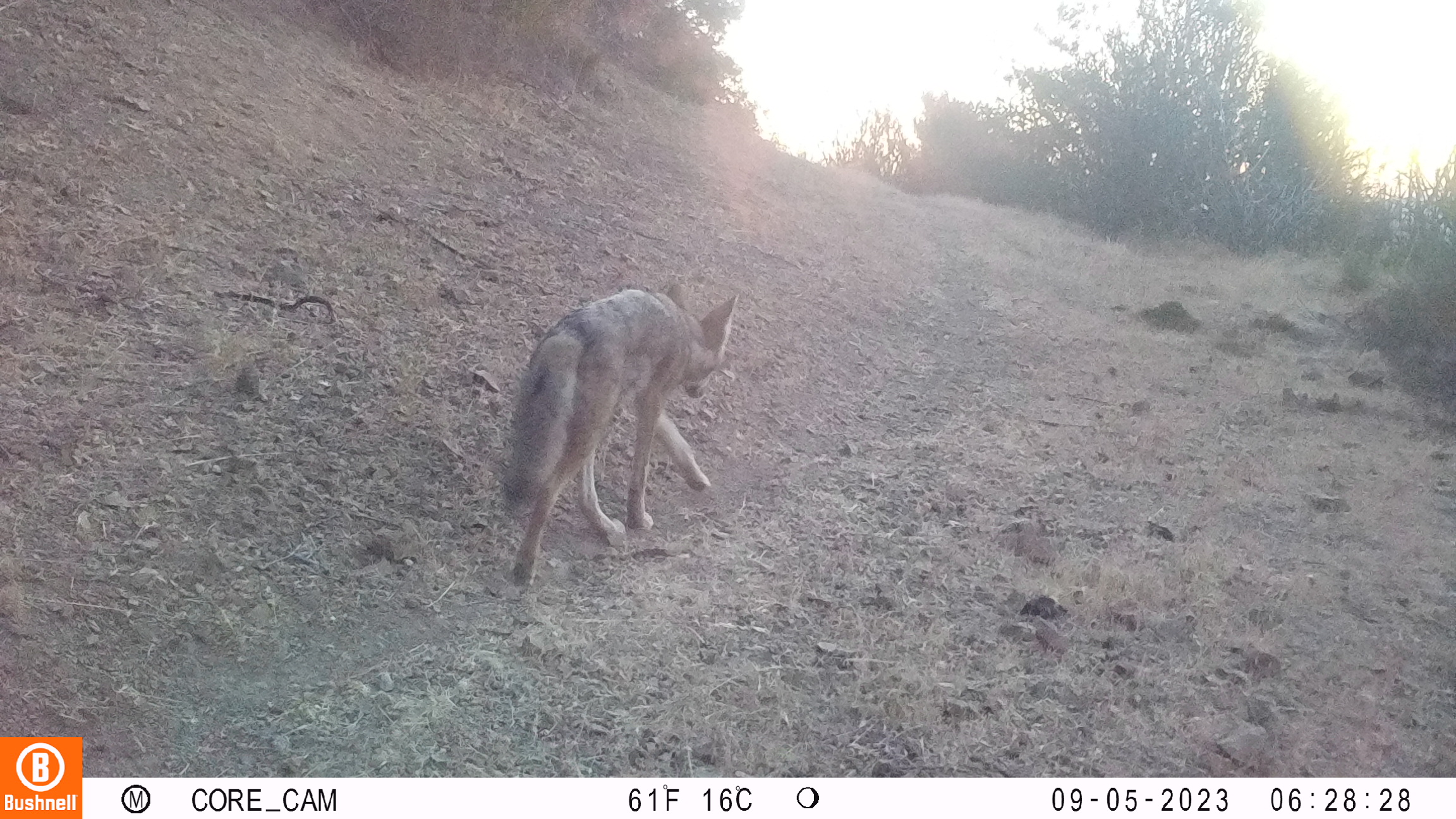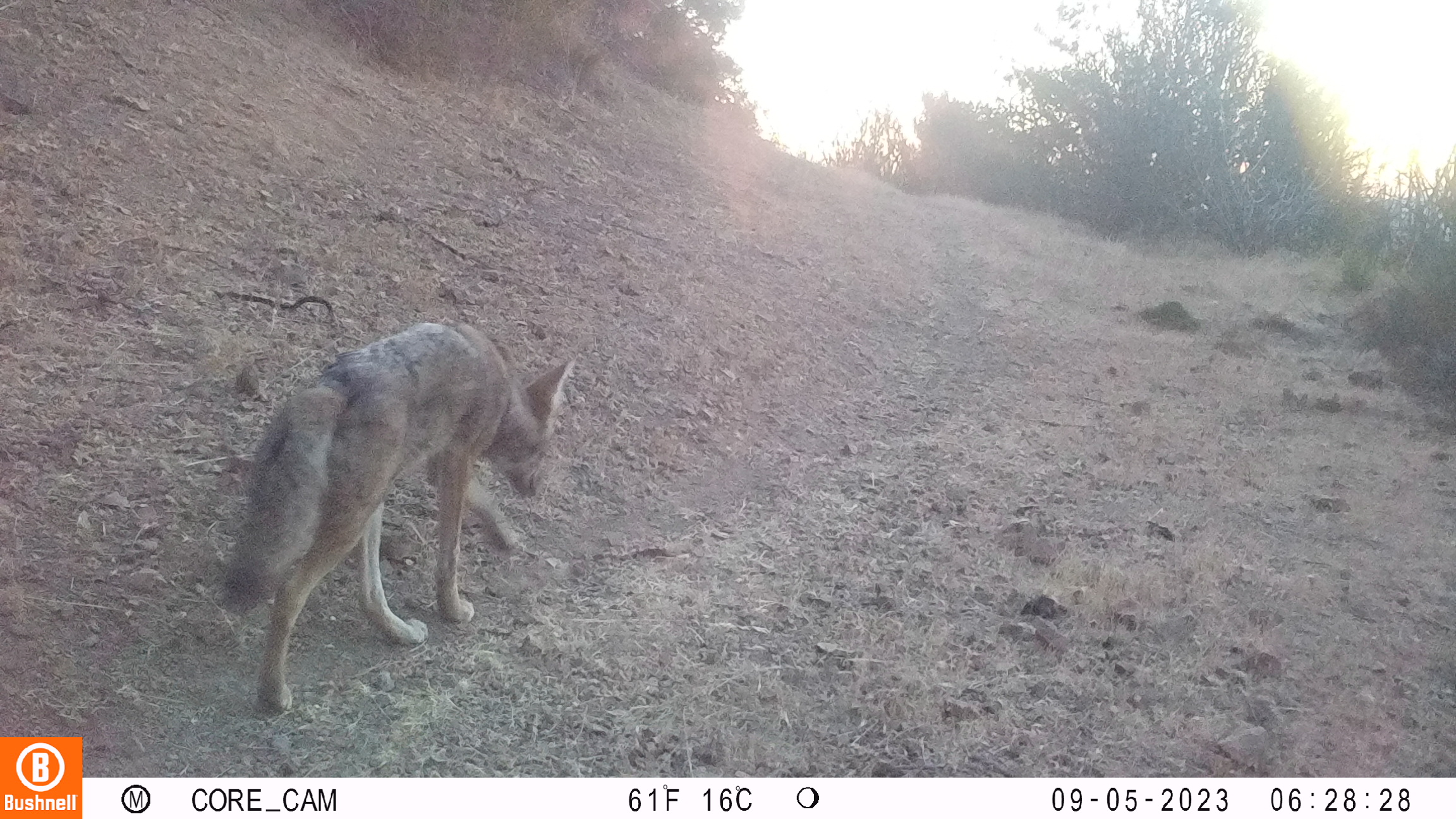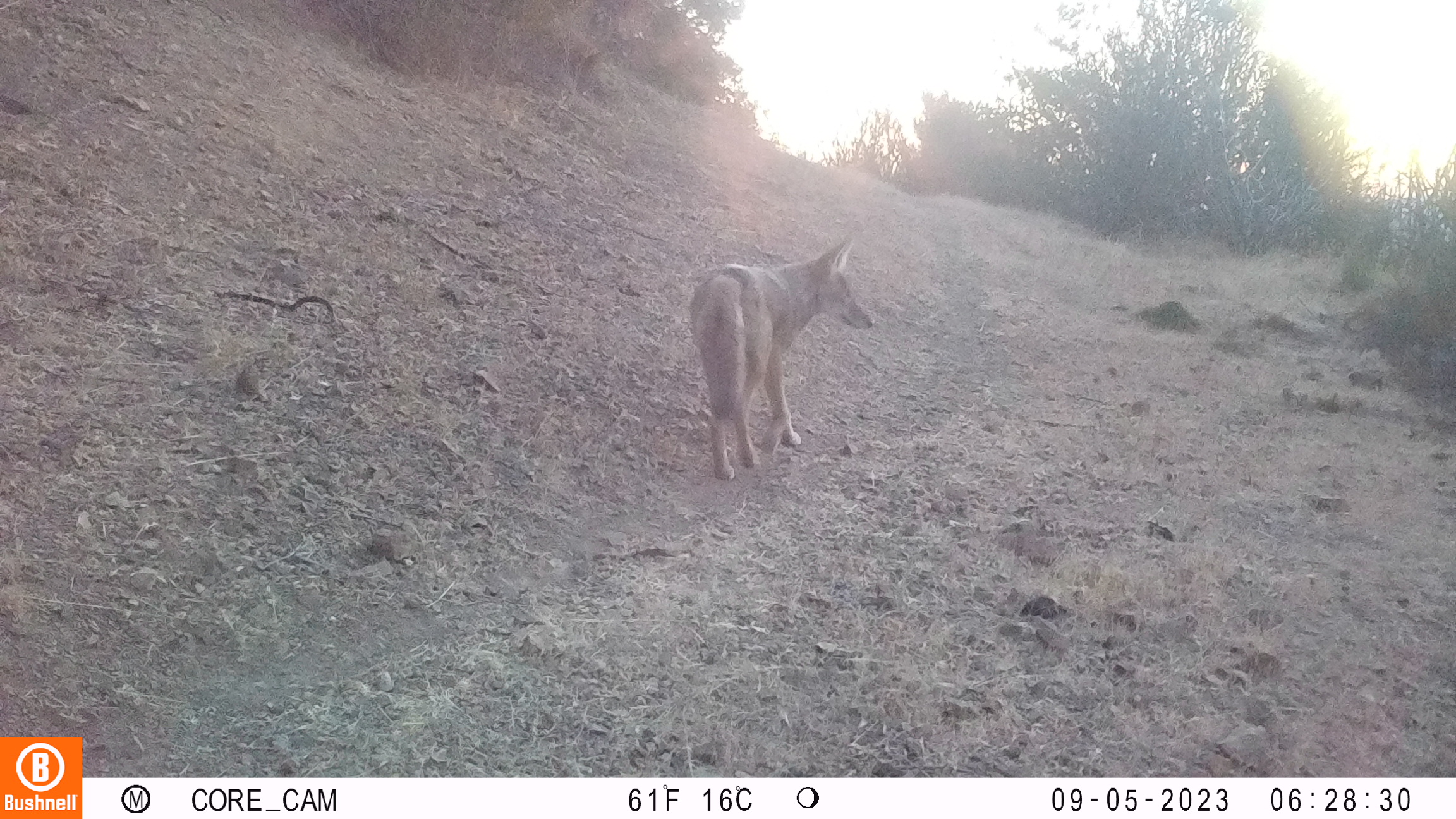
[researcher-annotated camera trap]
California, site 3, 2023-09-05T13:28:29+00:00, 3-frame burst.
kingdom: Animalia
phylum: Chordata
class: Mammalia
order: Carnivora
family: Canidae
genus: Canis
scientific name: Canis latrans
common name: coyote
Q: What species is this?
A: Coyote (Canis latrans).